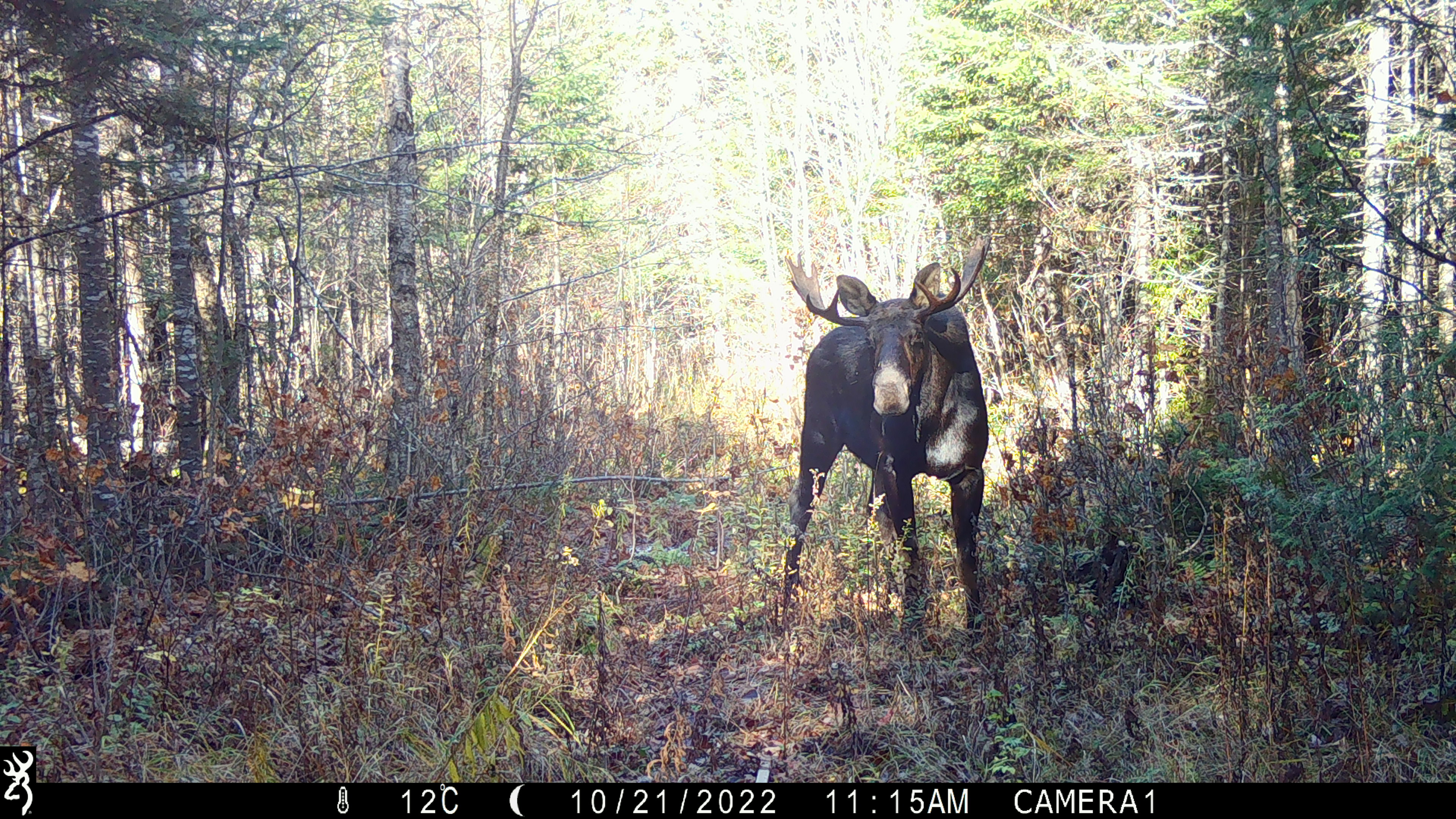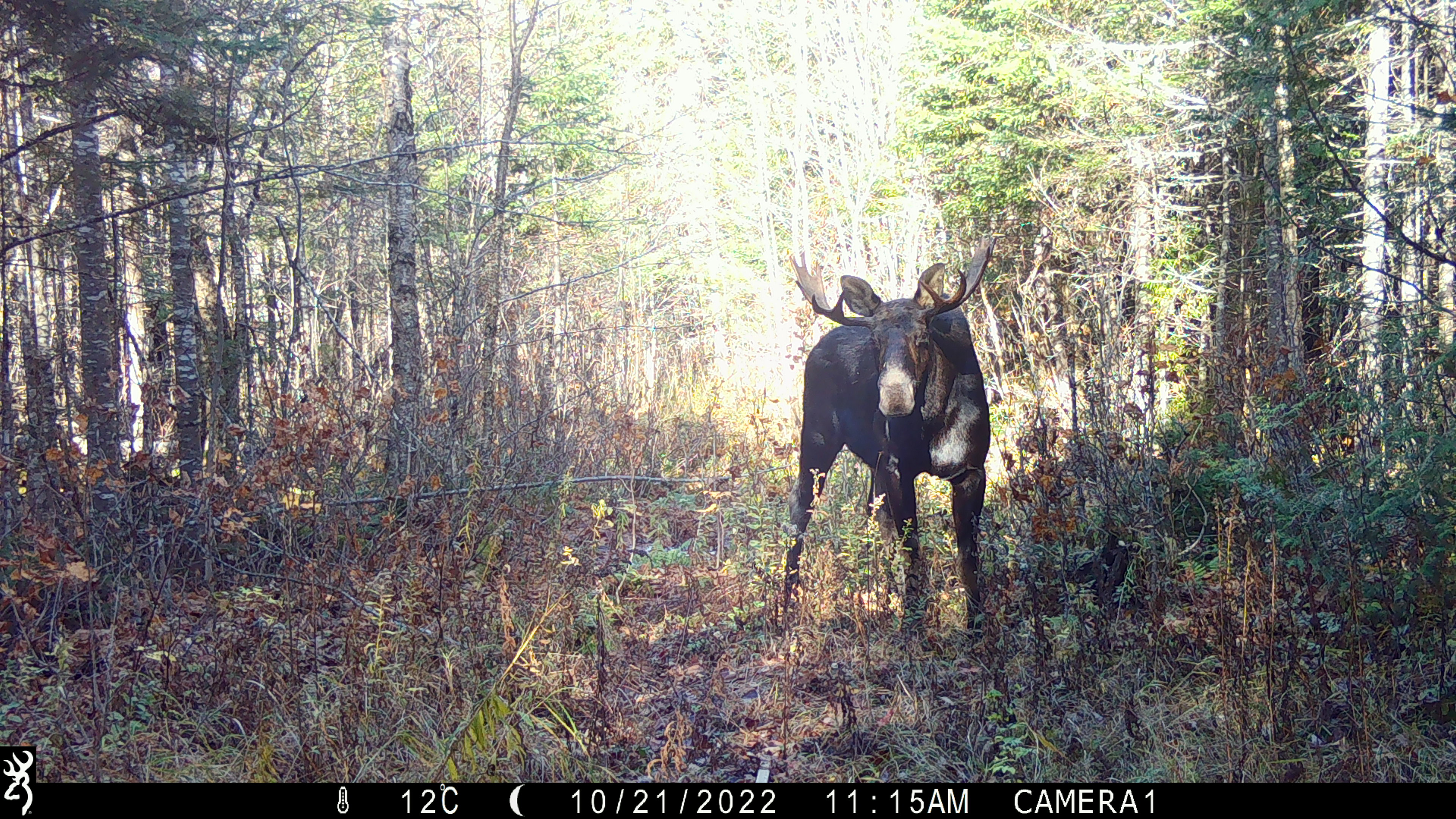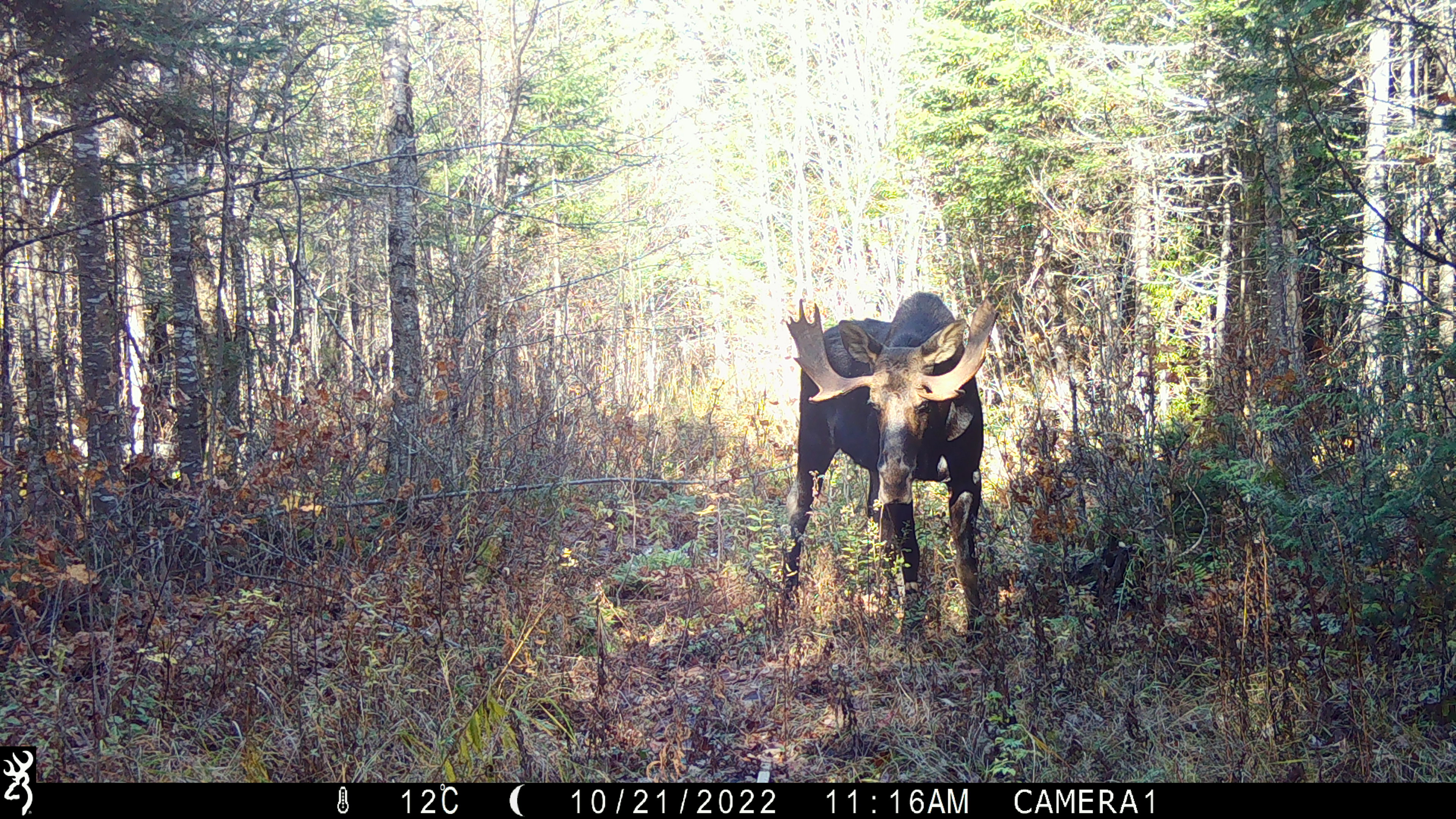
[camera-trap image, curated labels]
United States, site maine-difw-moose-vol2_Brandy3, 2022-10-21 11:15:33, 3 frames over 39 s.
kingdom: Animalia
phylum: Chordata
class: Mammalia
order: Artiodactyla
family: Cervidae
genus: Alces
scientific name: Alces alces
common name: moose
Moose (Alces alces).